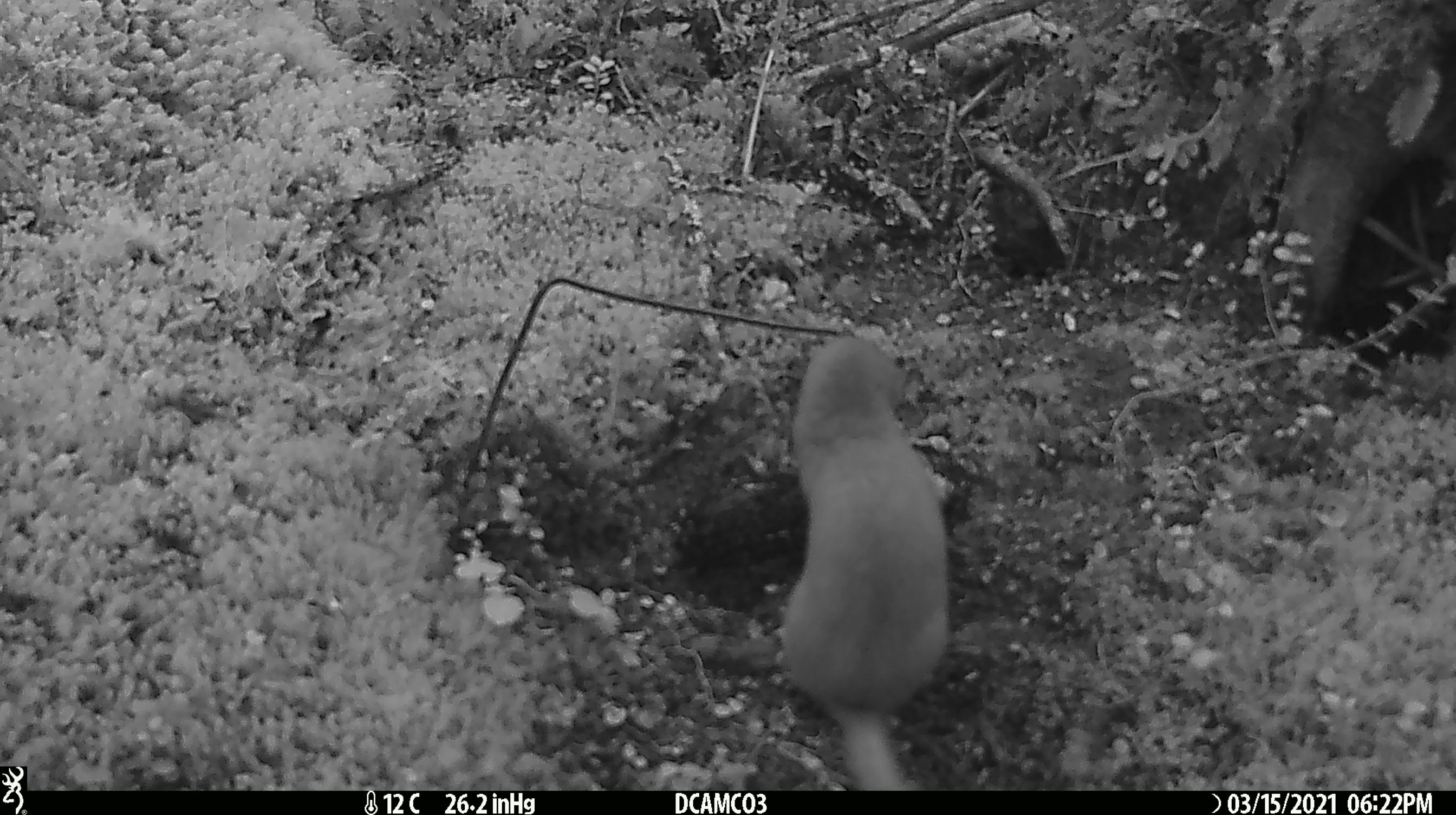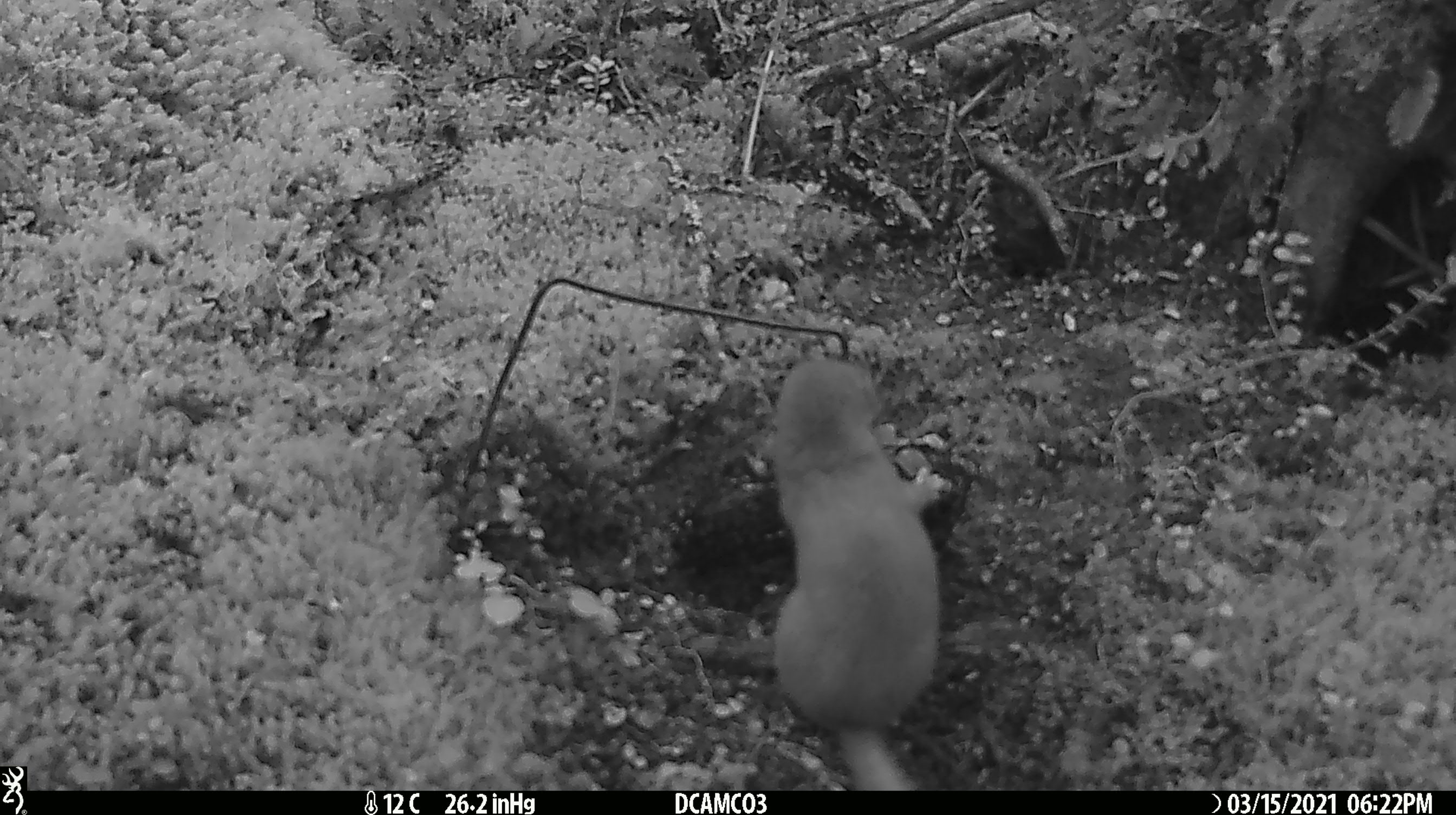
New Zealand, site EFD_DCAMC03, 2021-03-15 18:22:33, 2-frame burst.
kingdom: Animalia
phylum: Chordata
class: Mammalia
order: Carnivora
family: Mustelidae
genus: Mustela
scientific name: Mustela erminea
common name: stoat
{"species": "stoat (Mustela erminea)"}